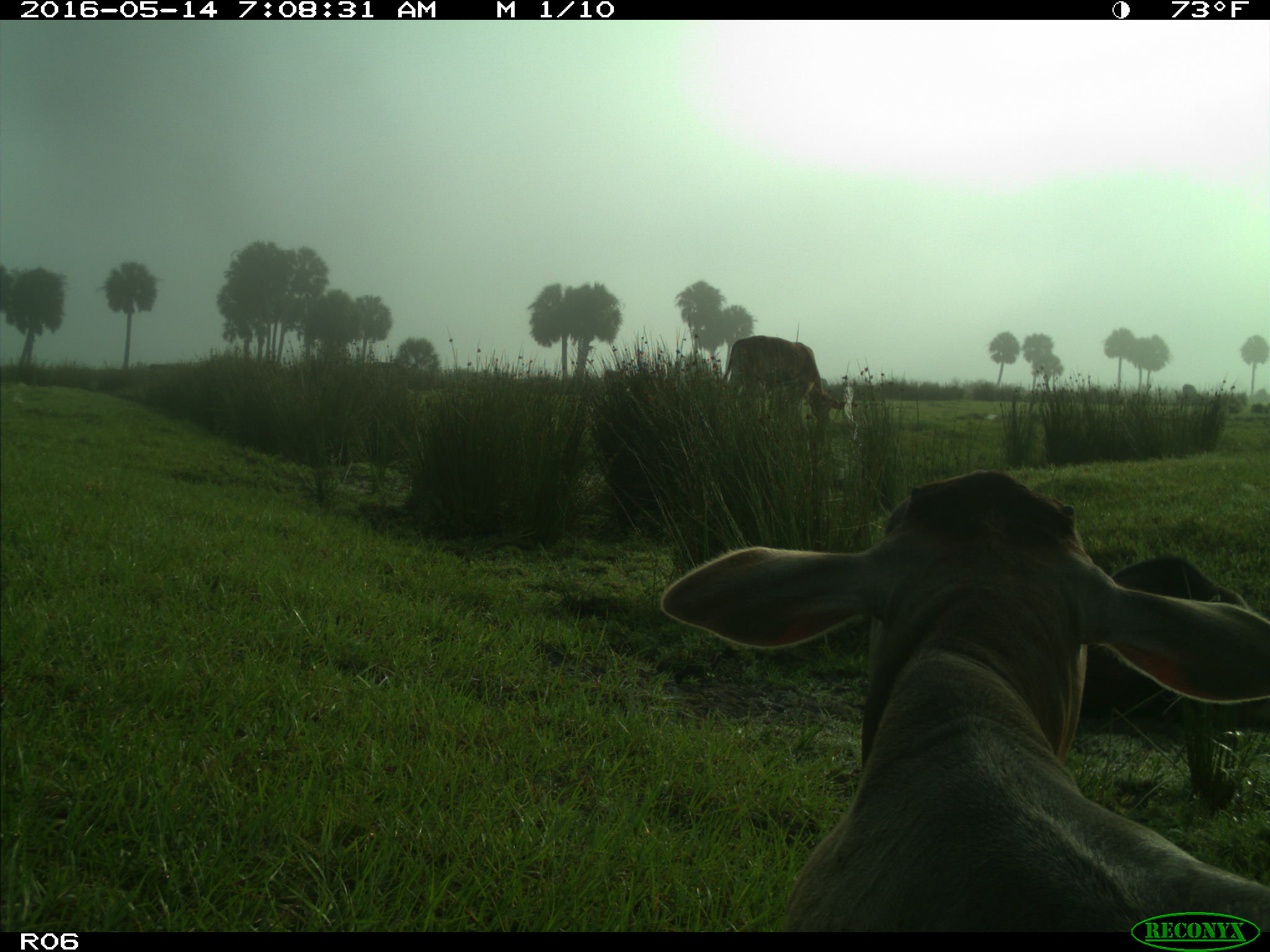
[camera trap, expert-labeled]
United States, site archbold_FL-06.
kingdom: Animalia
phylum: Chordata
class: Mammalia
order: Artiodactyla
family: Bovidae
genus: Bos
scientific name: Bos taurus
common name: domestic cow